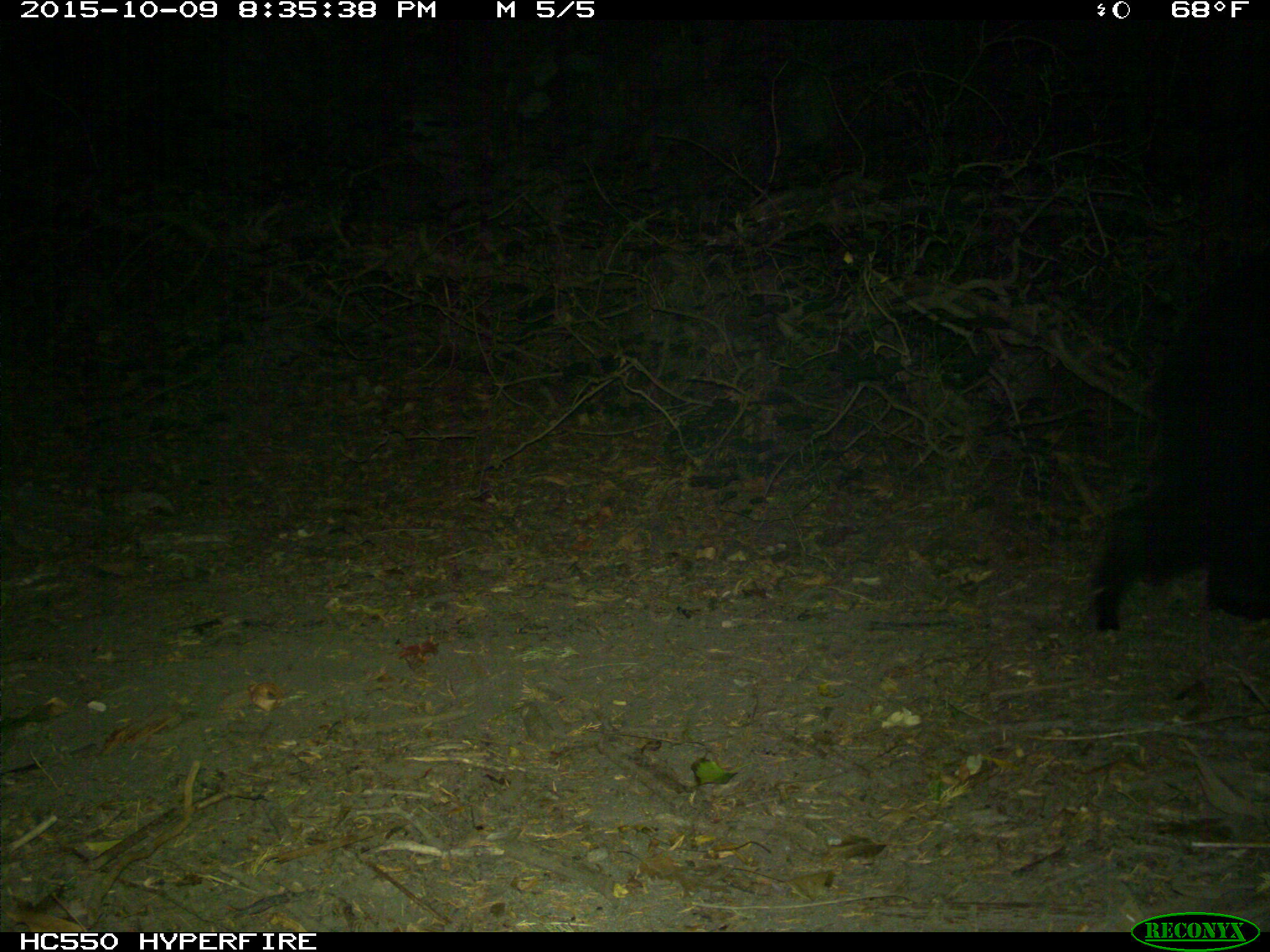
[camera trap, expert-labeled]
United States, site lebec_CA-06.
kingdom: Animalia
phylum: Chordata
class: Mammalia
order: Carnivora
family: Ursidae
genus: Ursus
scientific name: Ursus americanus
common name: american black bear